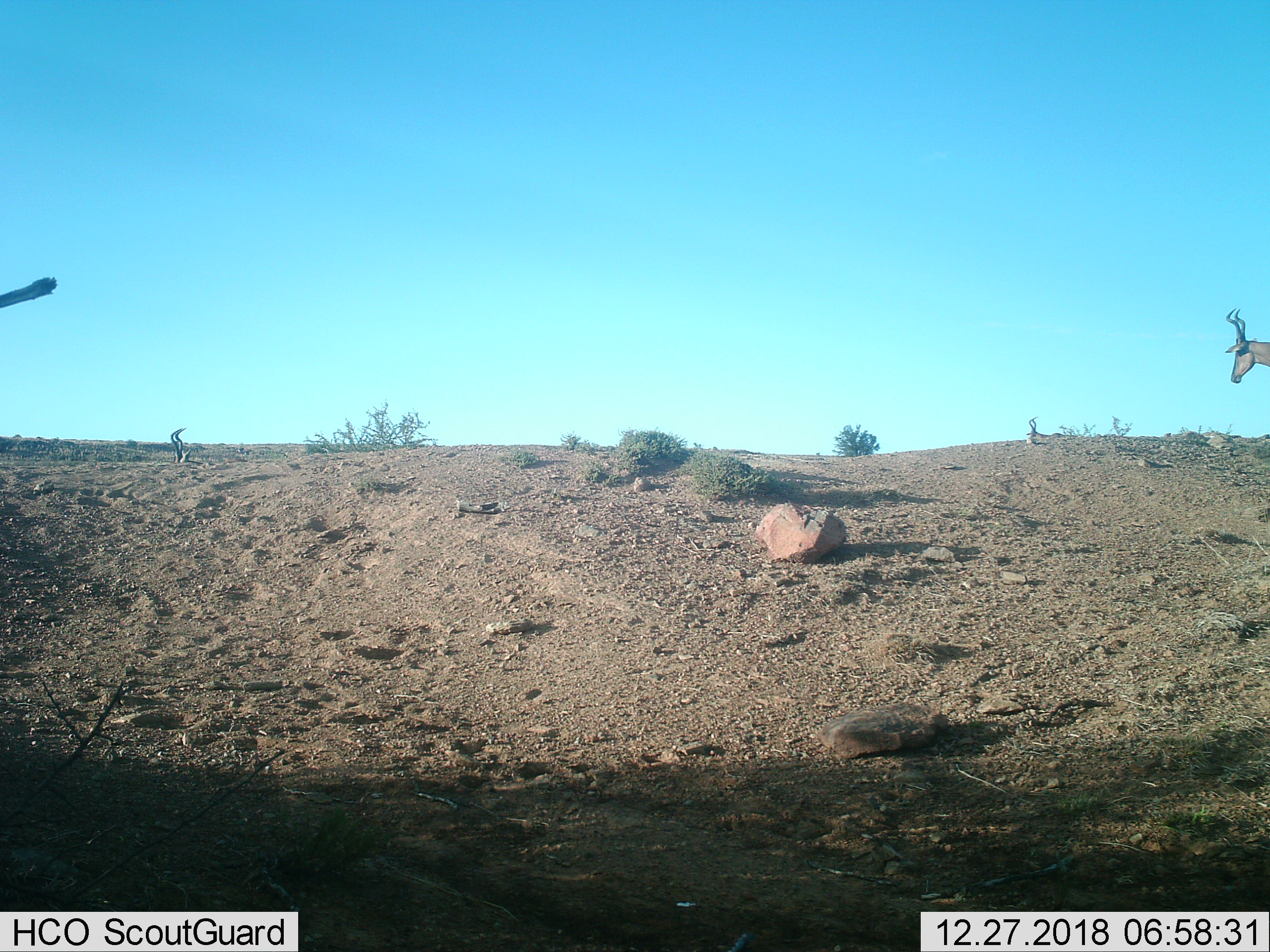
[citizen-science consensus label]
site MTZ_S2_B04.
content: unidentified animal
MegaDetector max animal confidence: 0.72